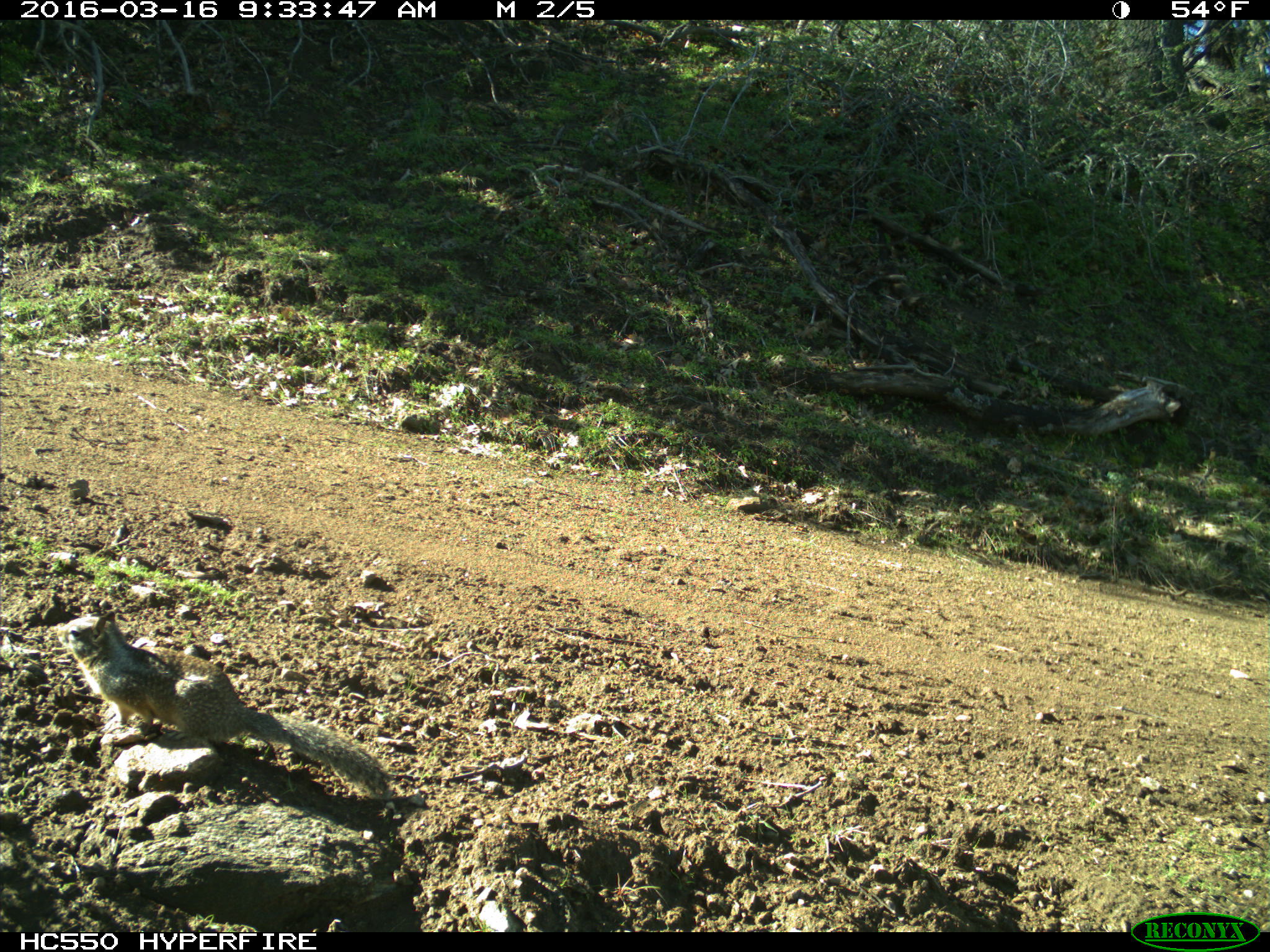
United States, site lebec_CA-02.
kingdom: Animalia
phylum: Chordata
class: Mammalia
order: Rodentia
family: Sciuridae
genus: Otospermophilus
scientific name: Otospermophilus beecheyi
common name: california ground squirrel